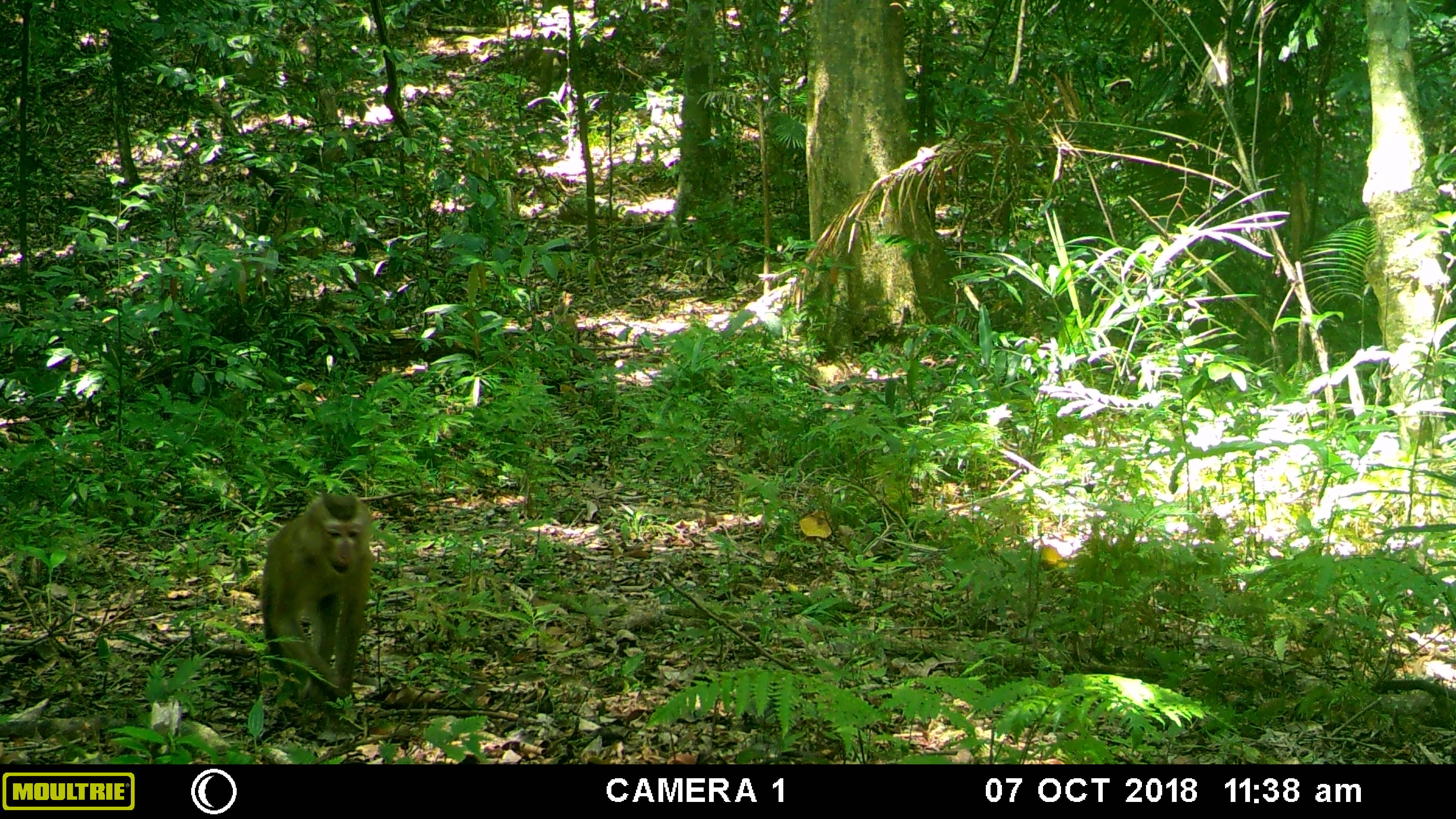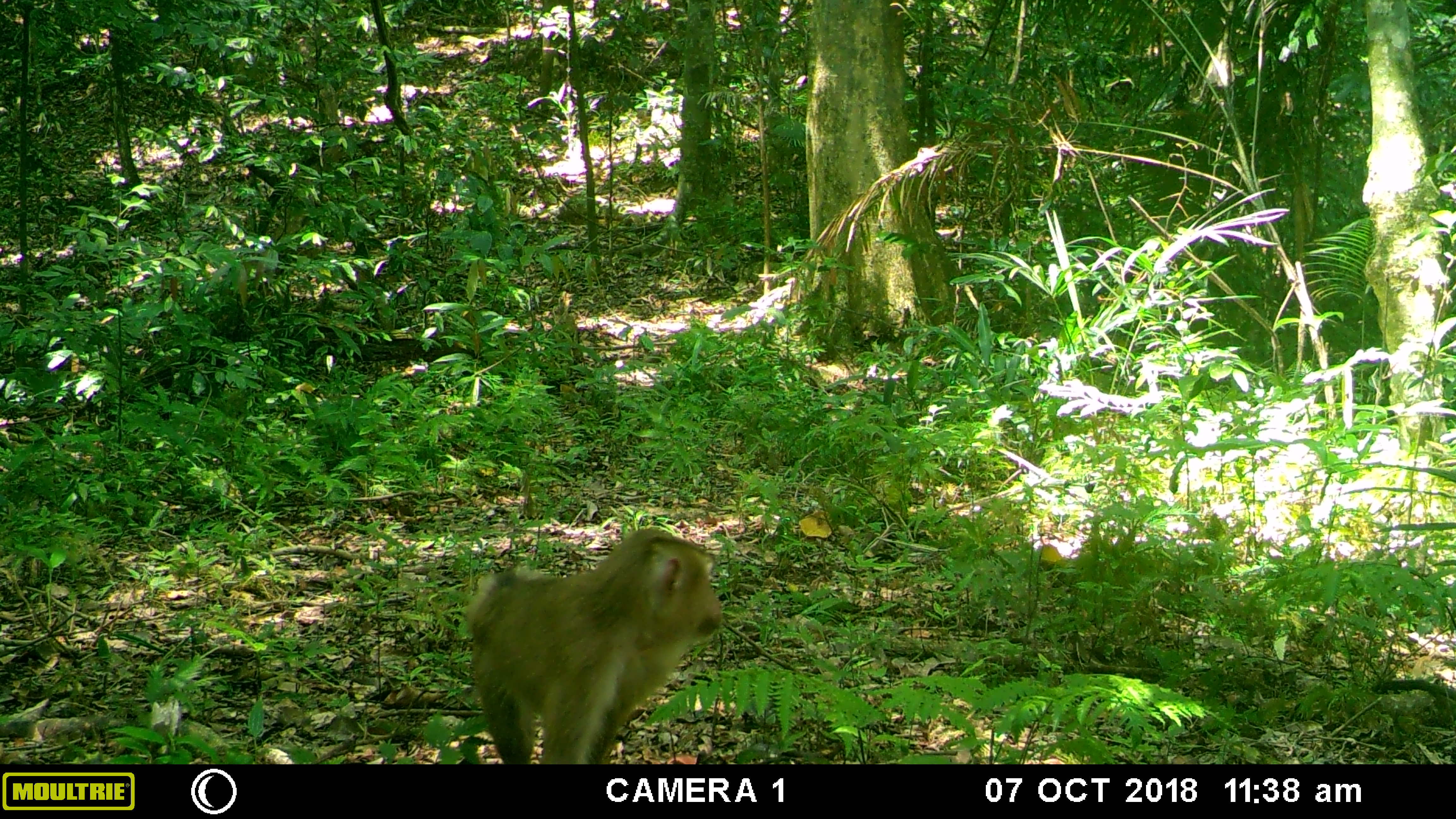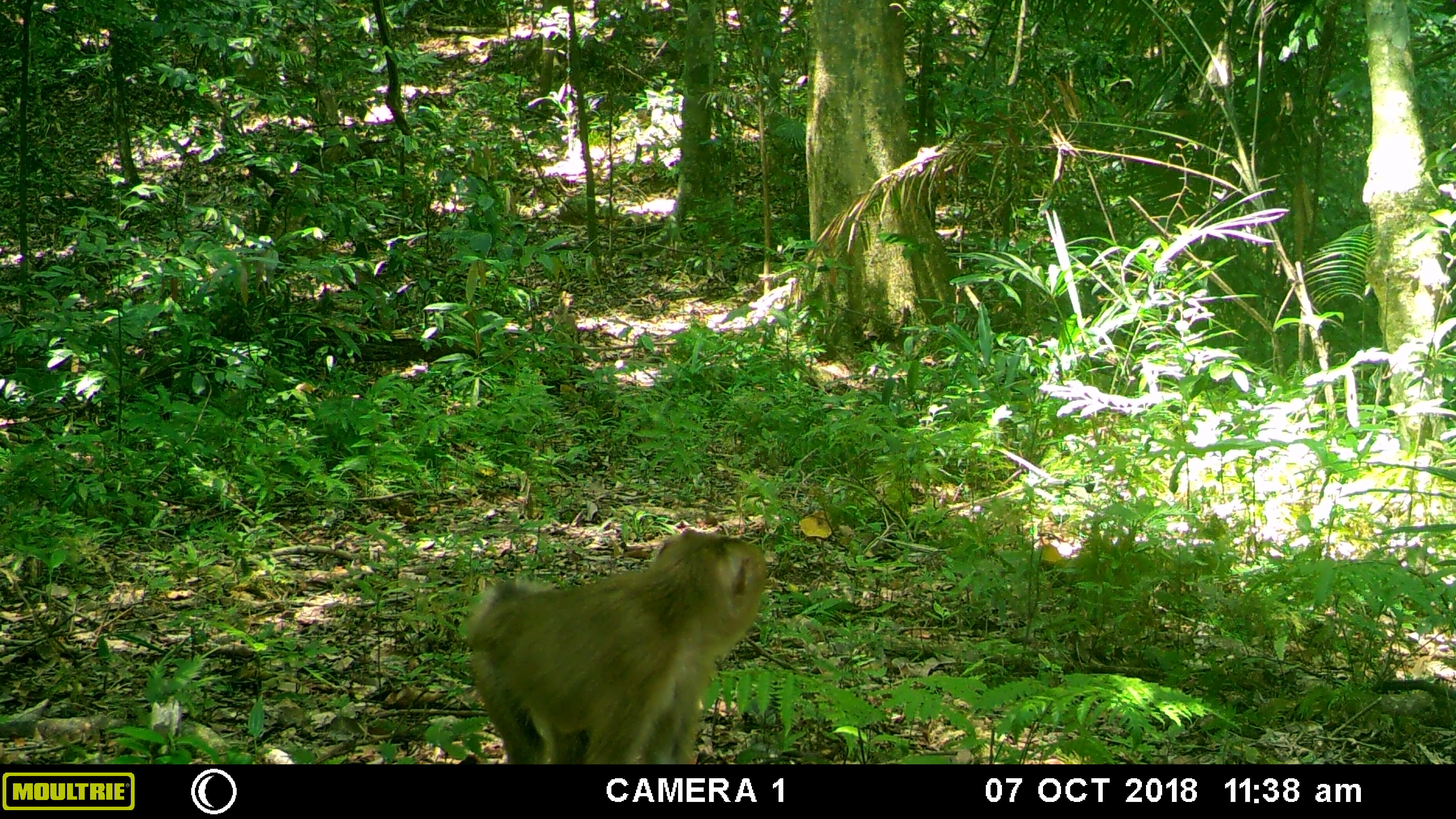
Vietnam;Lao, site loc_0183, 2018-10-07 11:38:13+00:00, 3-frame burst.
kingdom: Animalia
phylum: Chordata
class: Mammalia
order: Primates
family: Cercopithecidae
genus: Macaca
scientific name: Macaca nemestrina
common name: pig-tailed macaque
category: pig tailed macaque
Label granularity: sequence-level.